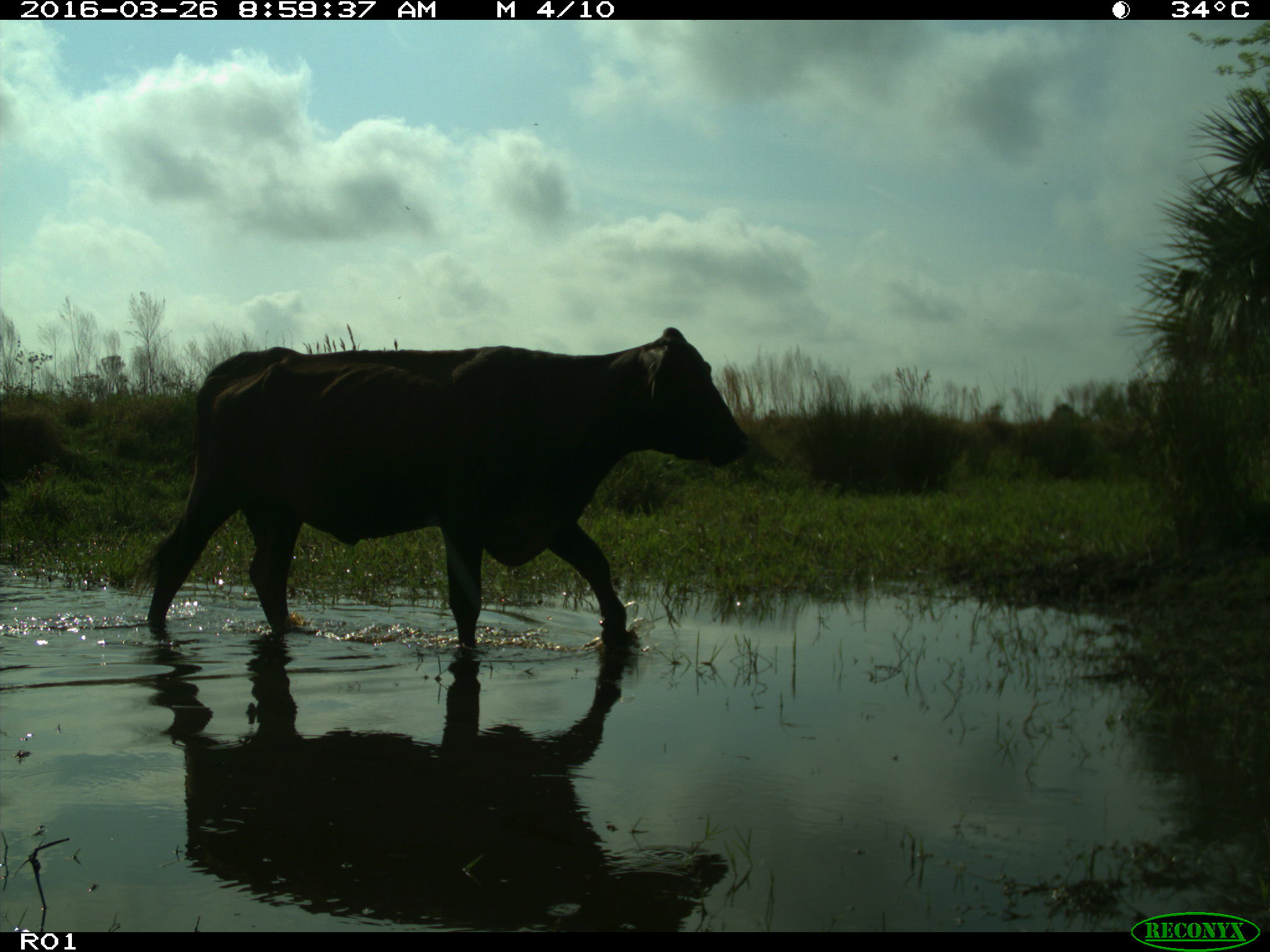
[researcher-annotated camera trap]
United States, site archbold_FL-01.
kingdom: Animalia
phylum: Chordata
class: Mammalia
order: Artiodactyla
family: Bovidae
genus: Bos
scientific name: Bos taurus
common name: domestic cow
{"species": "Bos taurus (domestic cow)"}